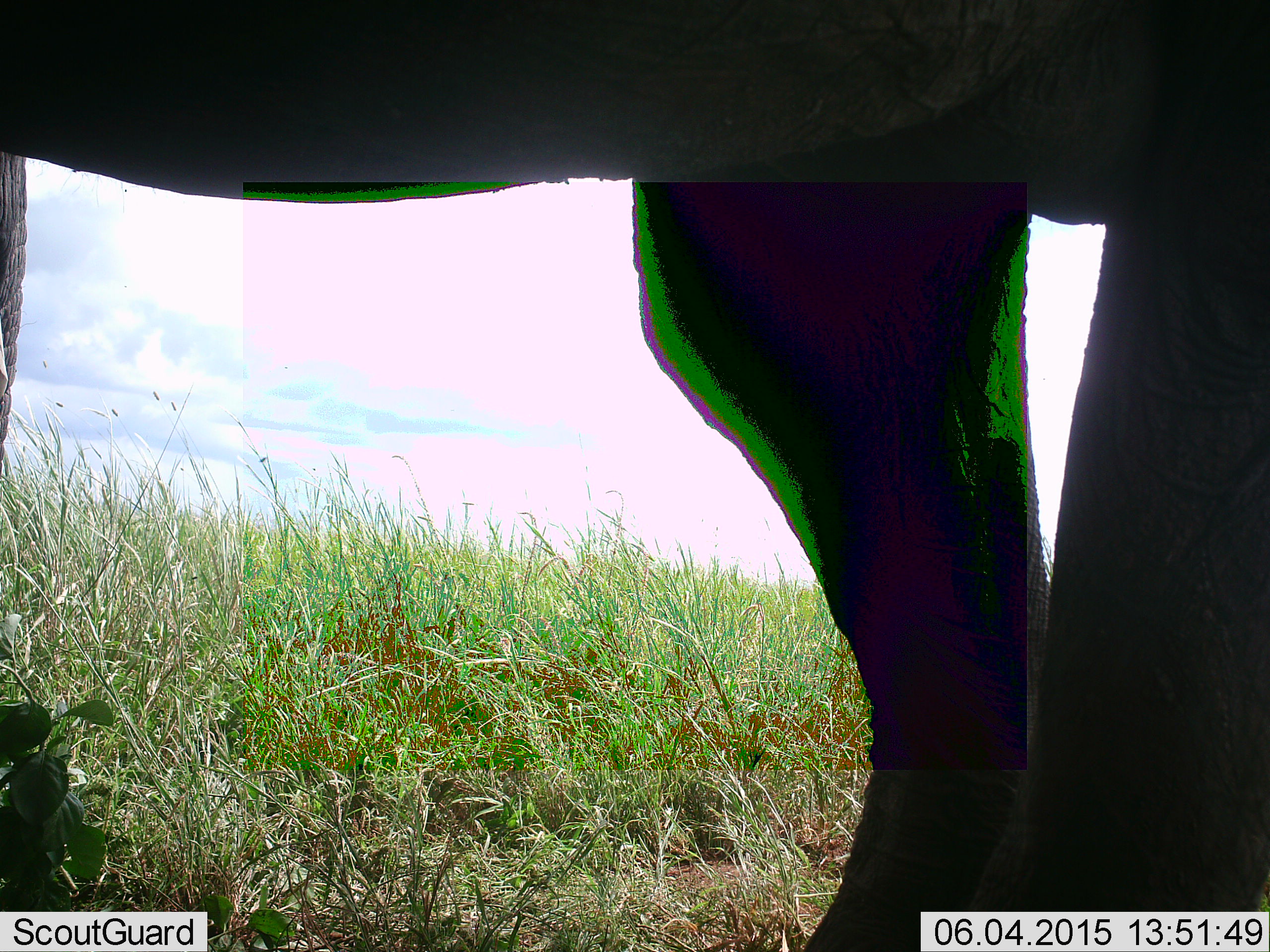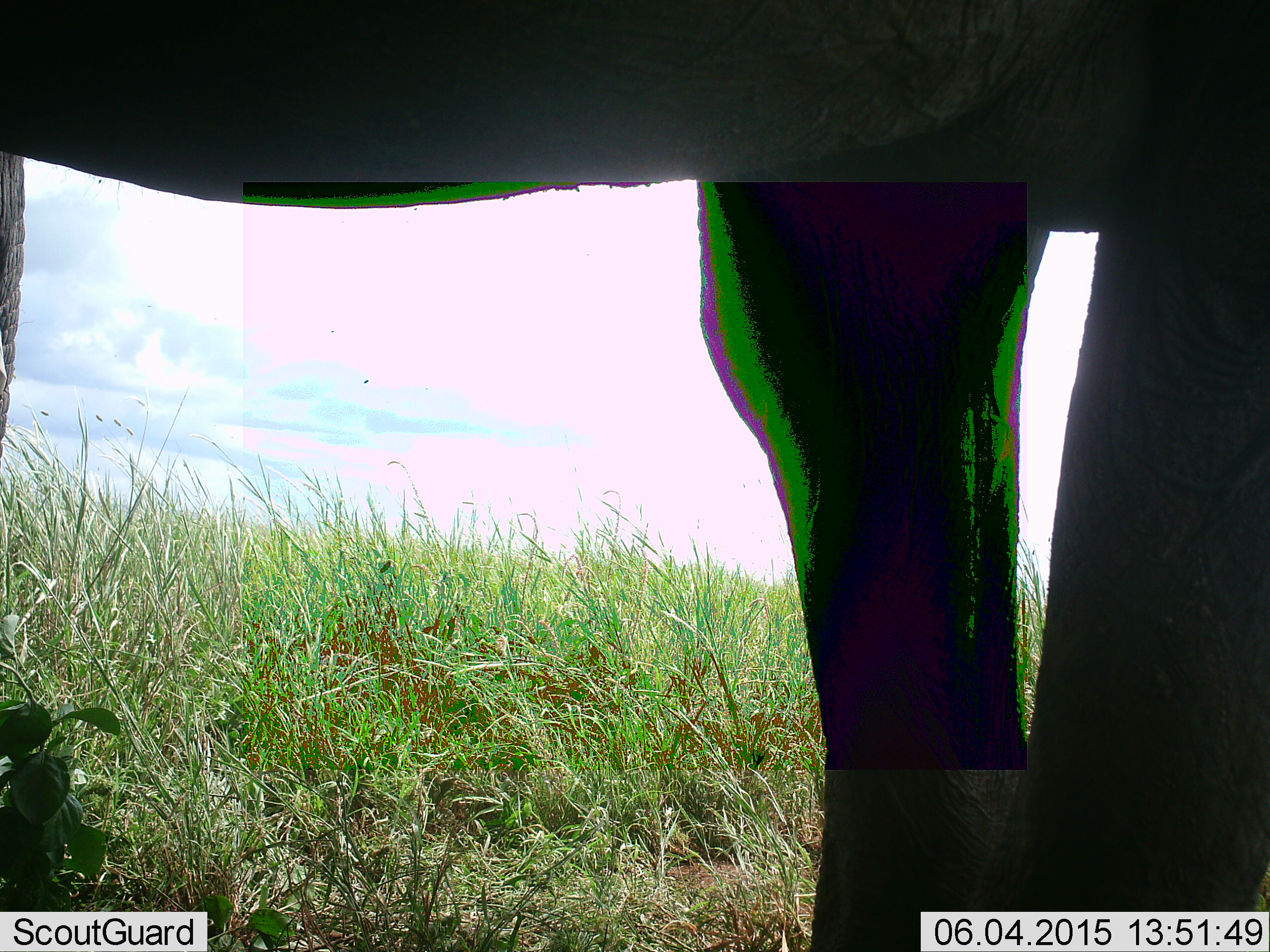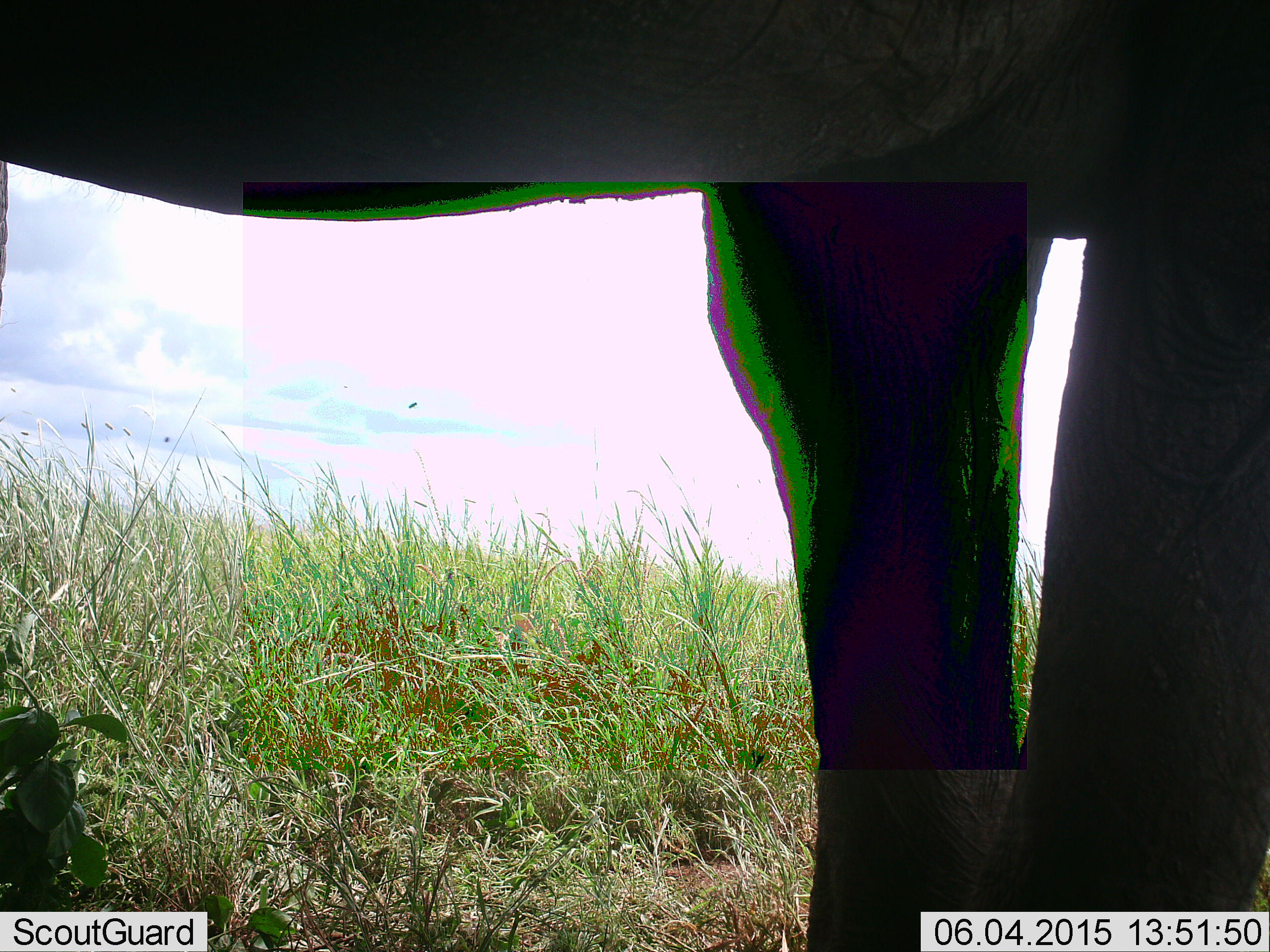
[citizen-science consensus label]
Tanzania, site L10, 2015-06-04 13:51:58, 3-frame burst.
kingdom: Animalia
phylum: Chordata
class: Mammalia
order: Proboscidea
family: Elephantidae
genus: Loxodonta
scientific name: Loxodonta africana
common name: african bush elephant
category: elephant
Elephant (african bush elephant) (Loxodonta africana), count 1. Behavior (volunteer vote fractions): standing 100%, resting 0%, moving 0%, interacting 0%. Young present (vote fraction): 0%. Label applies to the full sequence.